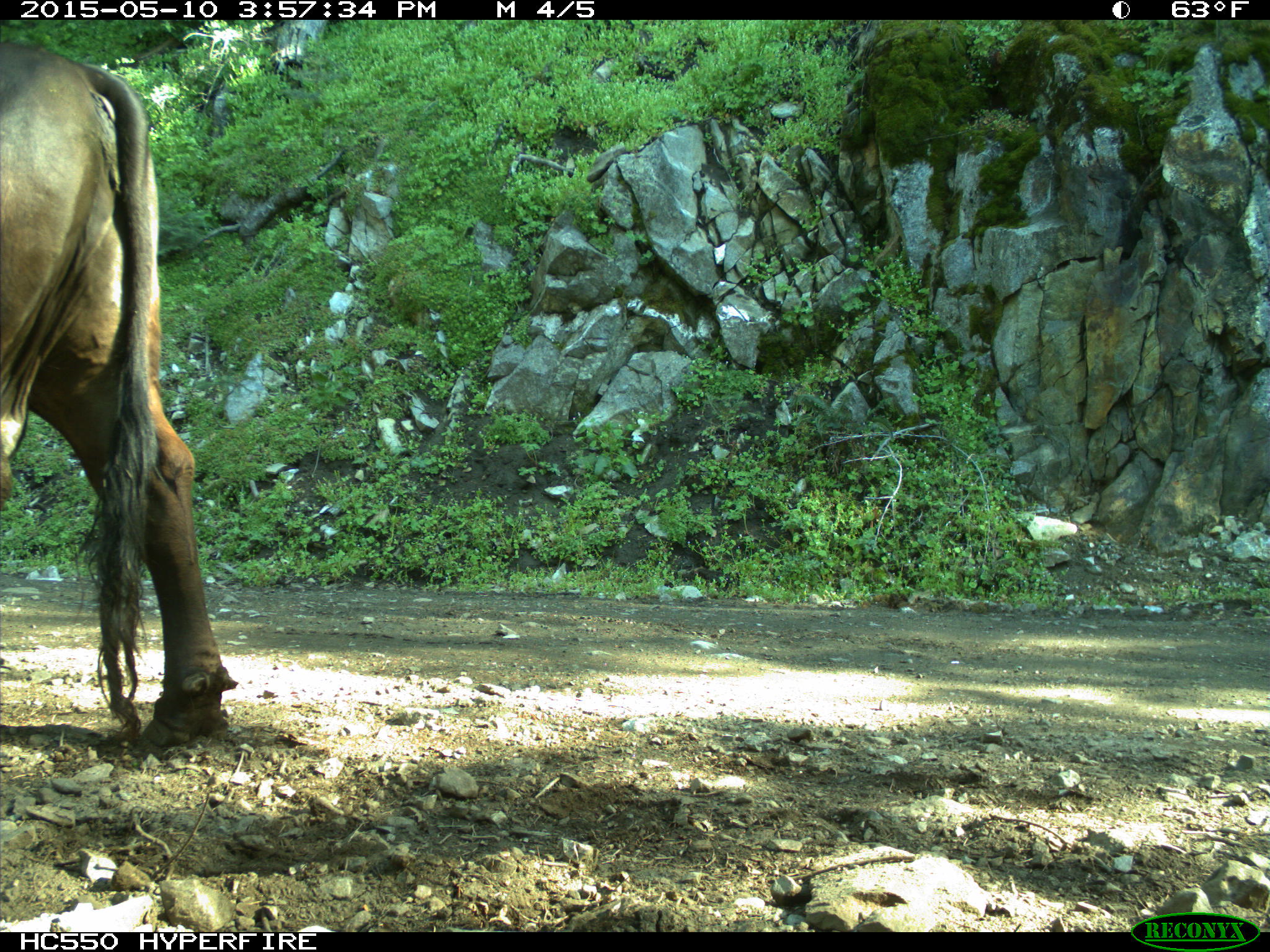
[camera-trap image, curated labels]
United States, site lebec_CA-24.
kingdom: Animalia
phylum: Chordata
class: Mammalia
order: Artiodactyla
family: Bovidae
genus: Bos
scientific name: Bos taurus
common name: domestic cow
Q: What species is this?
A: Bos taurus (domestic cow).